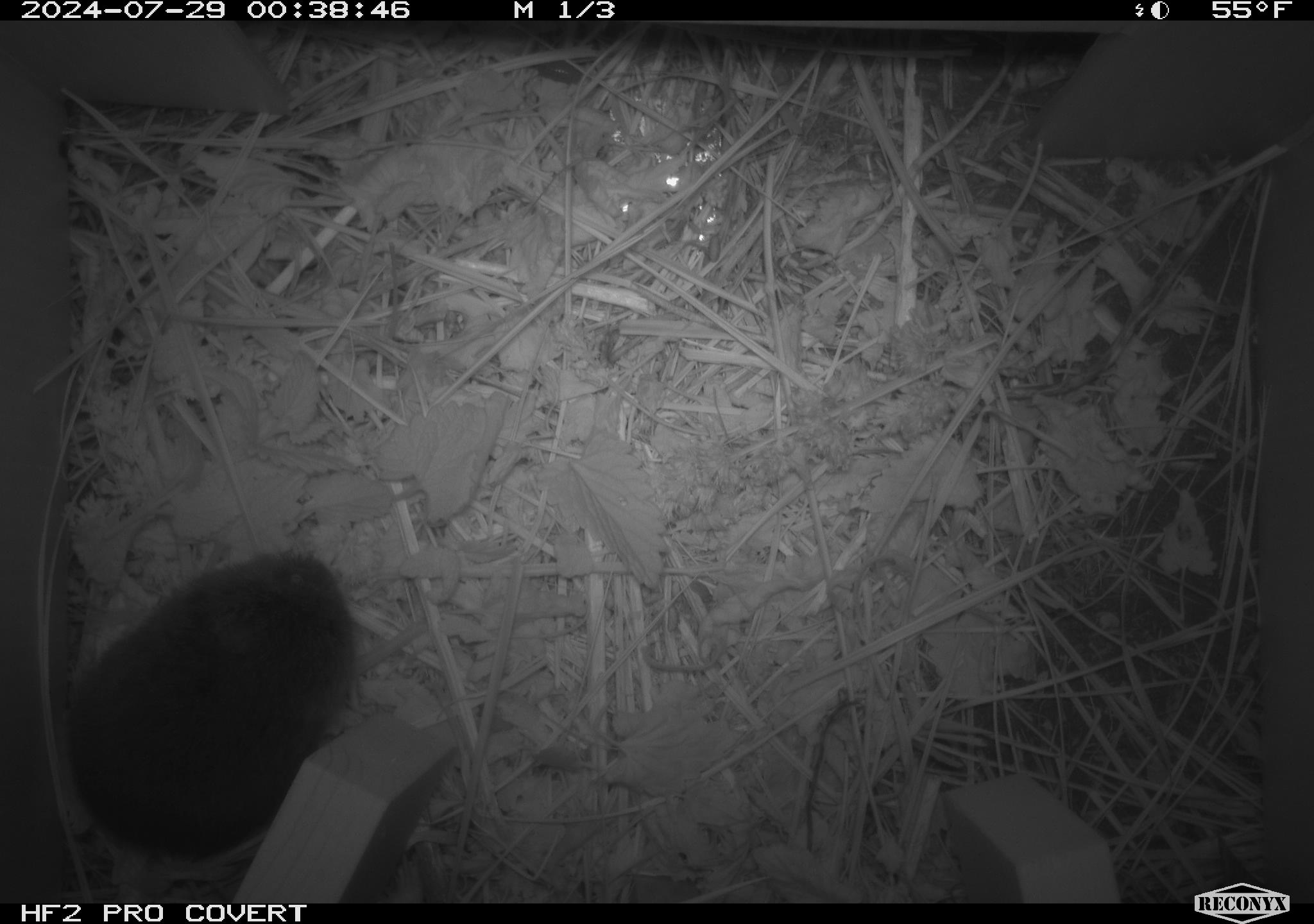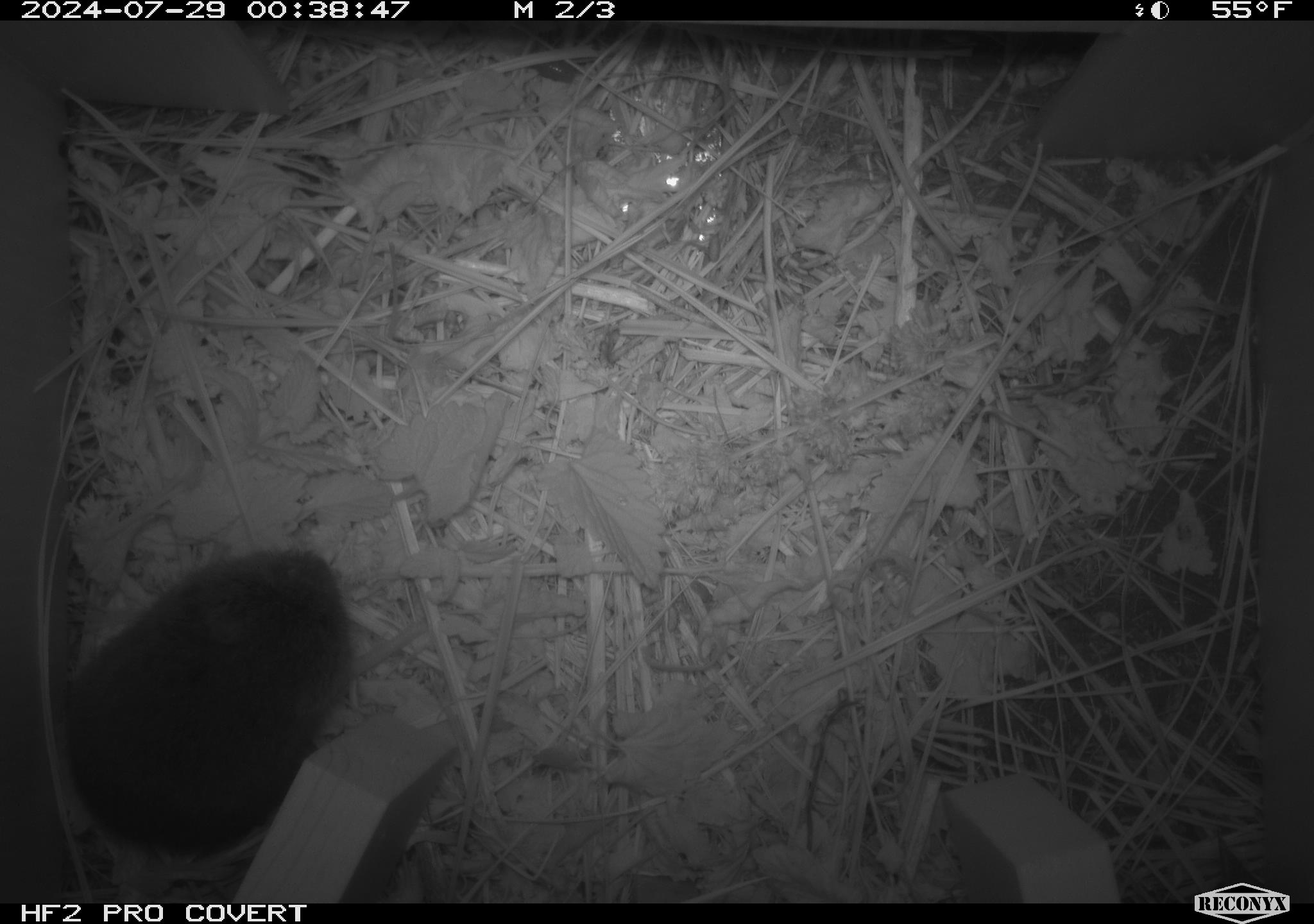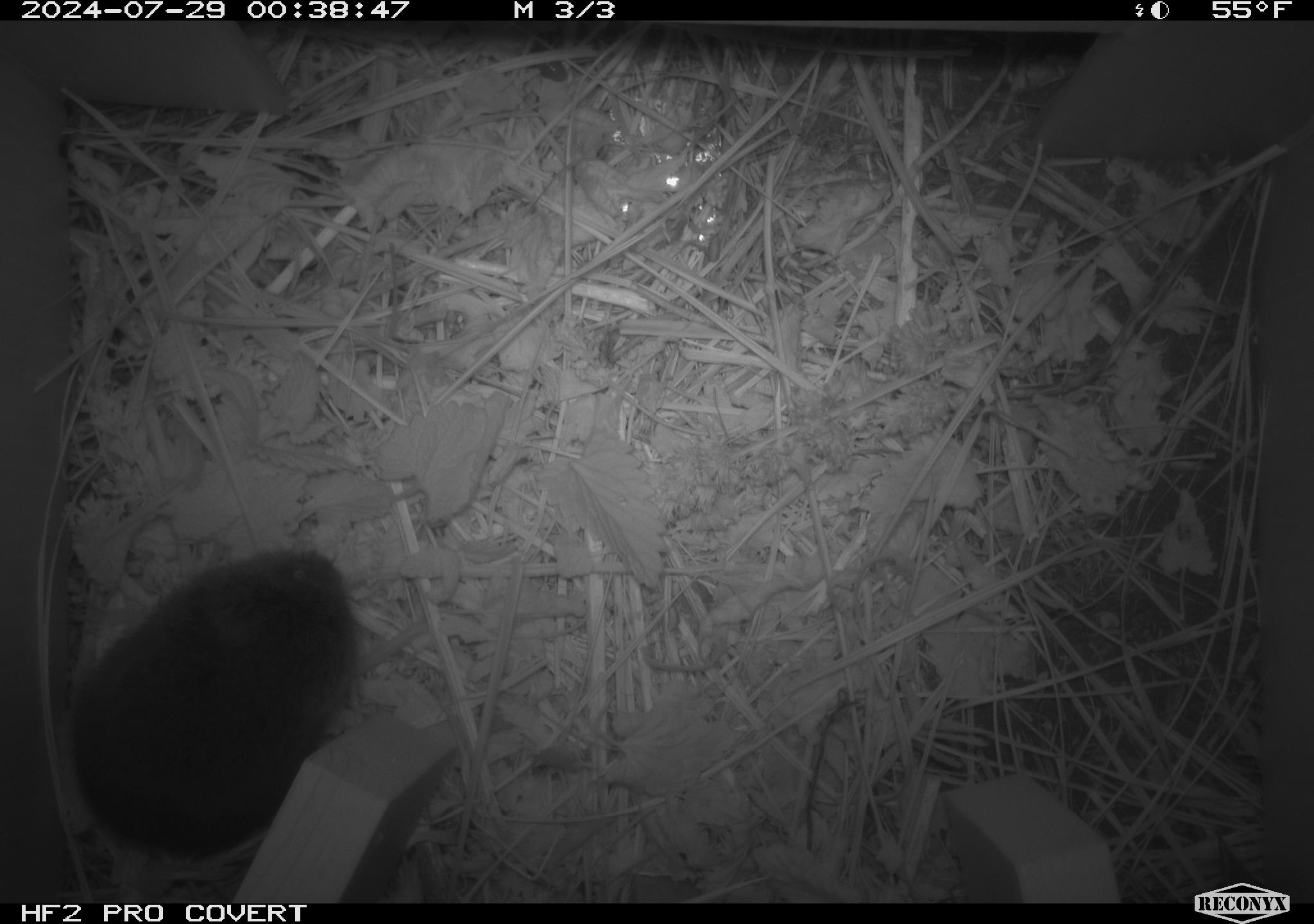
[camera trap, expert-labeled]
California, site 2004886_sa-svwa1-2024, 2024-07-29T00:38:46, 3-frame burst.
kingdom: Animalia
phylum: Chordata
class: Mammalia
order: Rodentia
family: Cricetidae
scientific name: Arvicolinae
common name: voles, lemmings, and muskrats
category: arvicolinae subfamily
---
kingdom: Animalia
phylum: Arthropoda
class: Malacostraca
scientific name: Malacostraca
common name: amphipods, crabs, isopods, krill, lobsters and shrimps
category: malacostracan